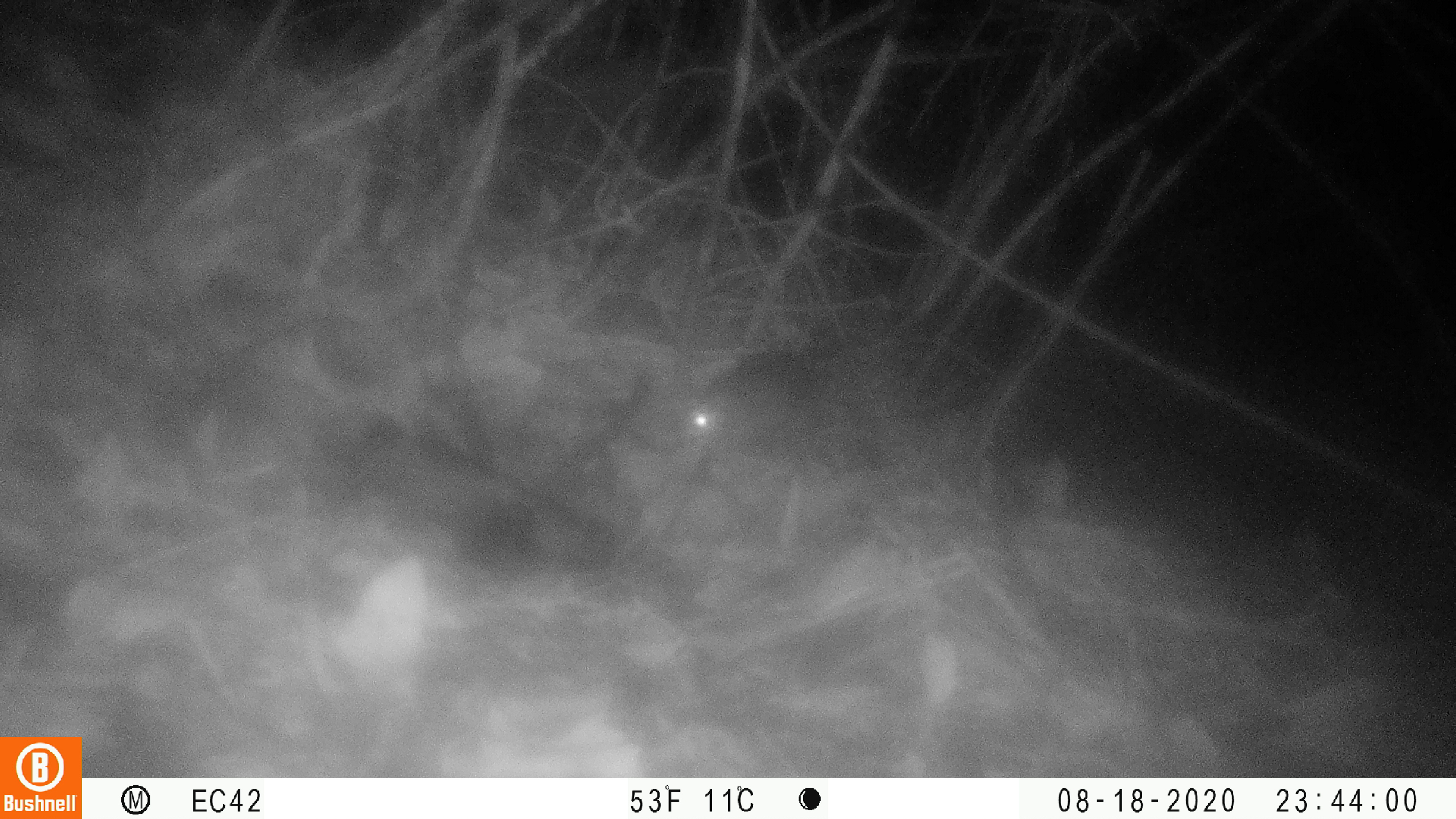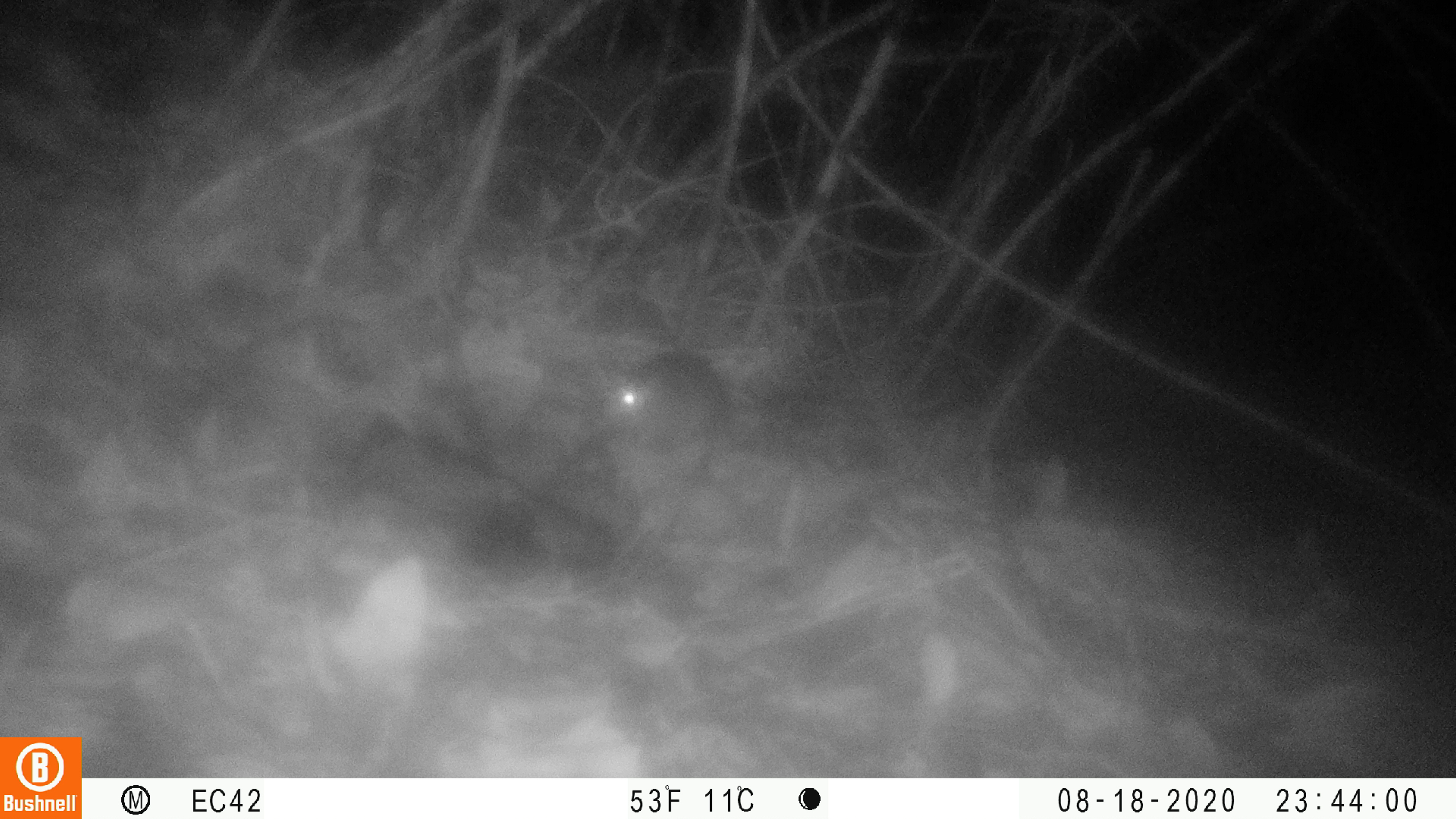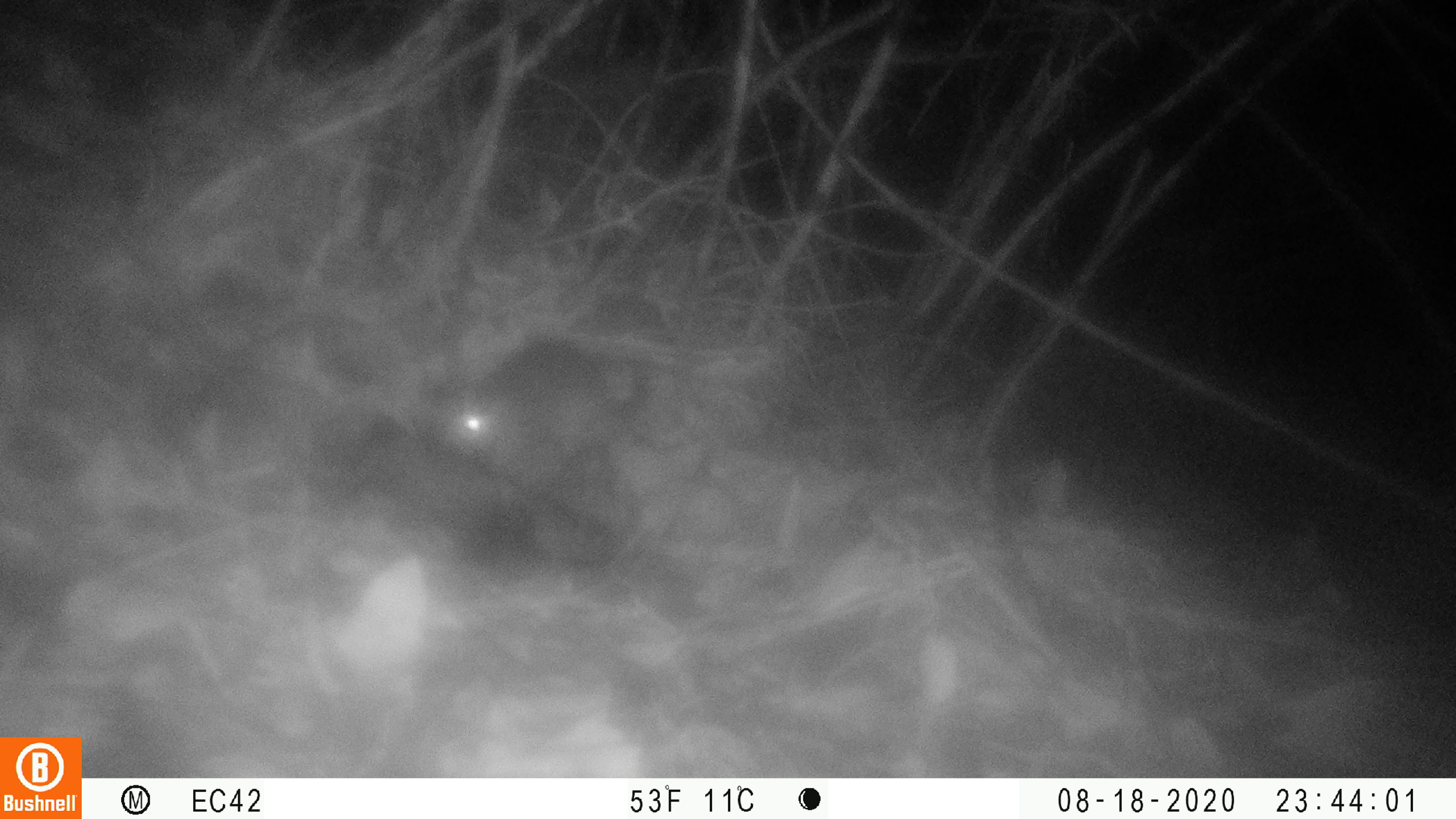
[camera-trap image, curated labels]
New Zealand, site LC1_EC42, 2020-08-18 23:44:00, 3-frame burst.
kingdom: Animalia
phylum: Chordata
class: Mammalia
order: Rodentia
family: Muridae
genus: Rattus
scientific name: Rattus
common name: rat